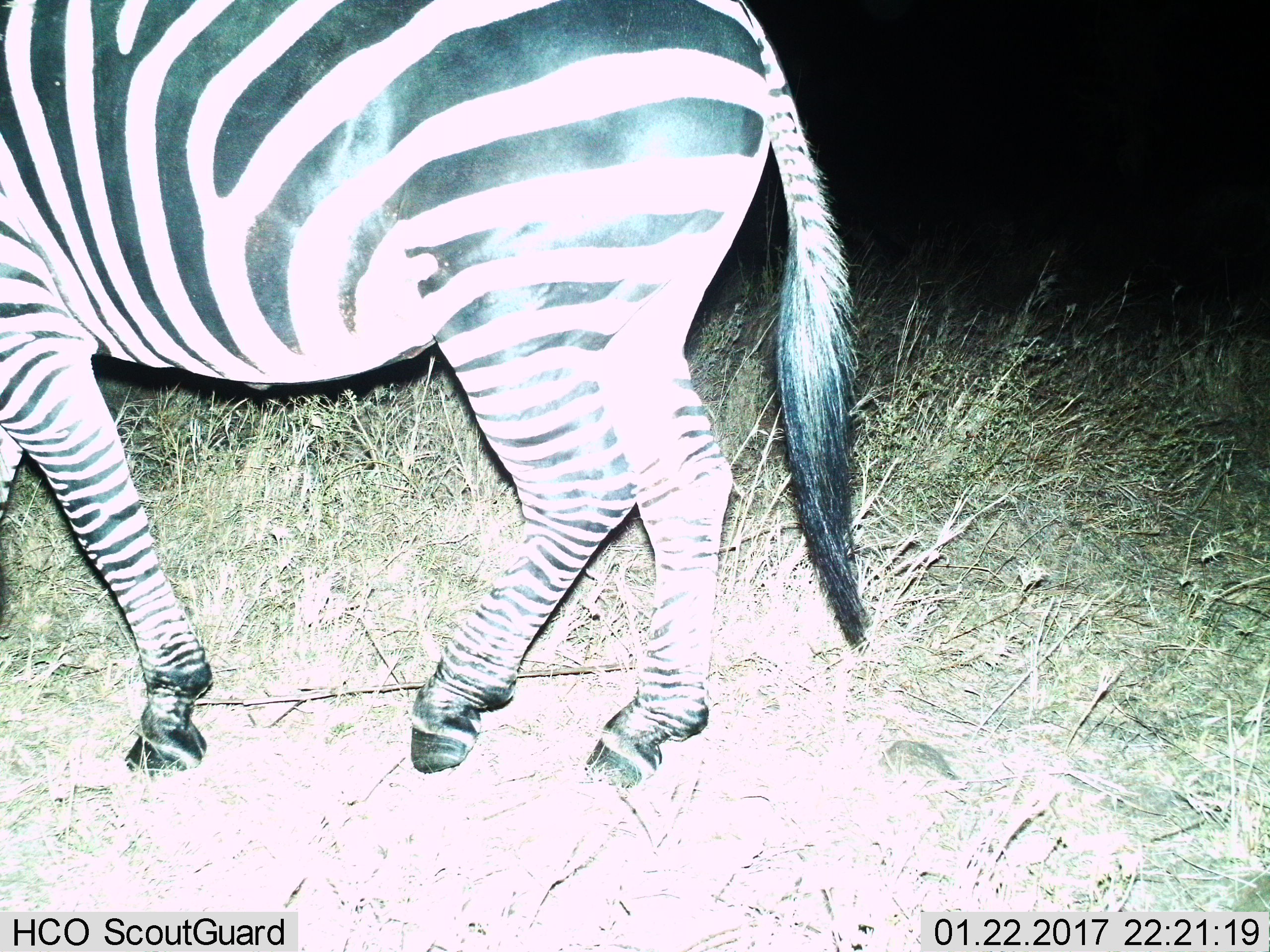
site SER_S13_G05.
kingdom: Animalia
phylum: Chordata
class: Mammalia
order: Perissodactyla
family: Equidae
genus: Equus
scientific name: Equus quagga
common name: plains zebra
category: zebraplains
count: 1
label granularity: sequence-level